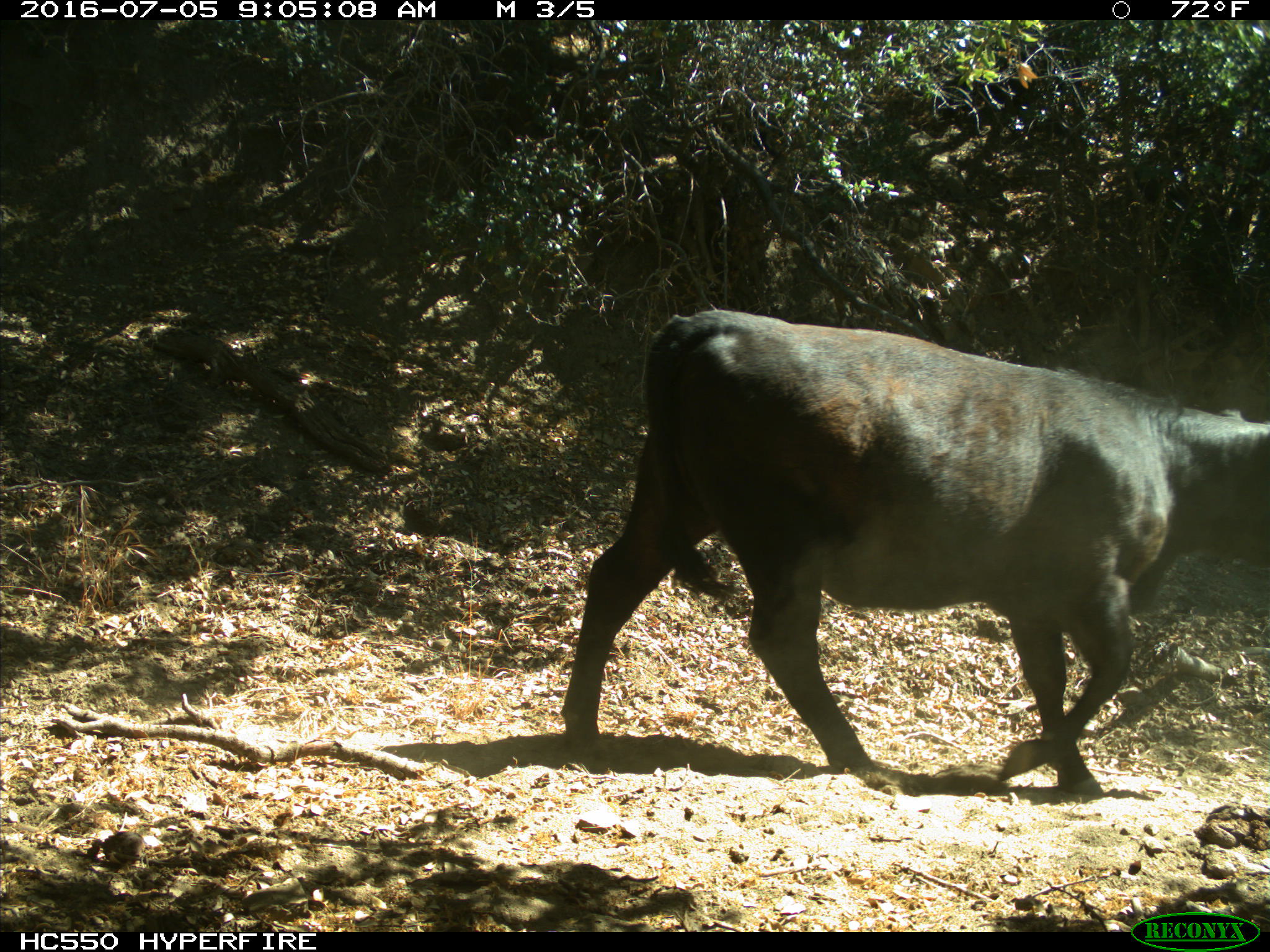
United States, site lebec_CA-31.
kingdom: Animalia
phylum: Chordata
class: Mammalia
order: Artiodactyla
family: Bovidae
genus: Bos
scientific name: Bos taurus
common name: domestic cow